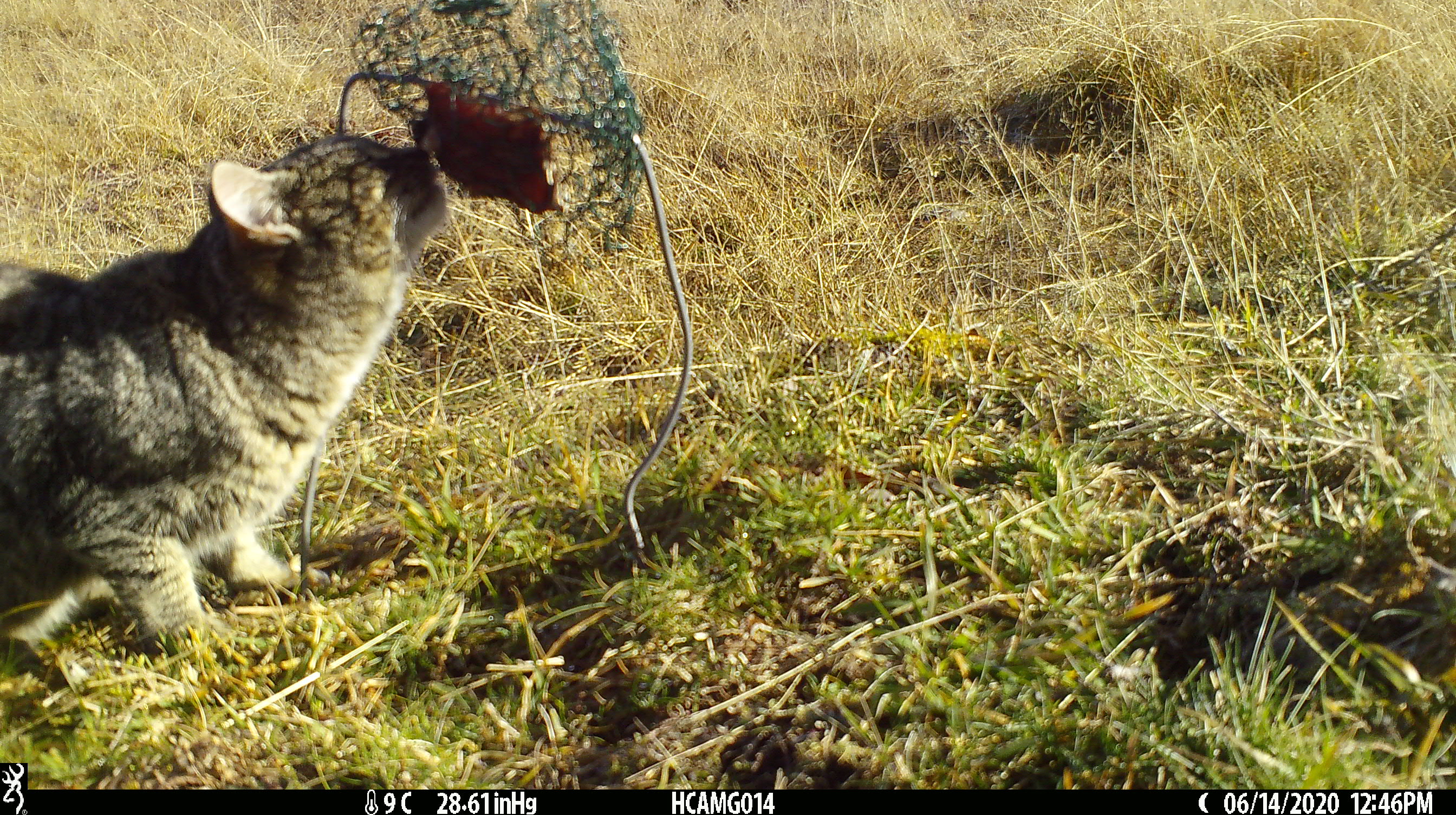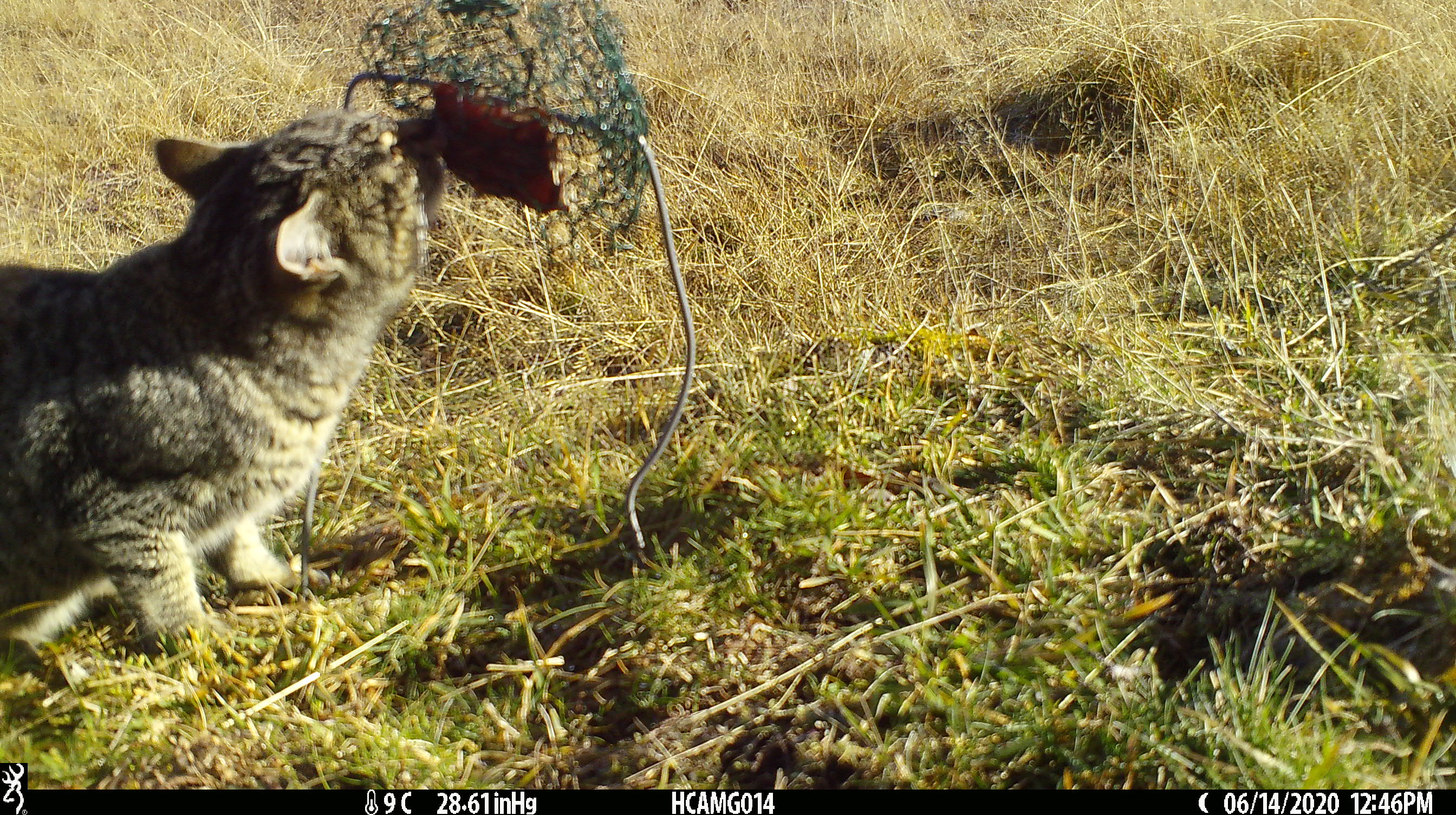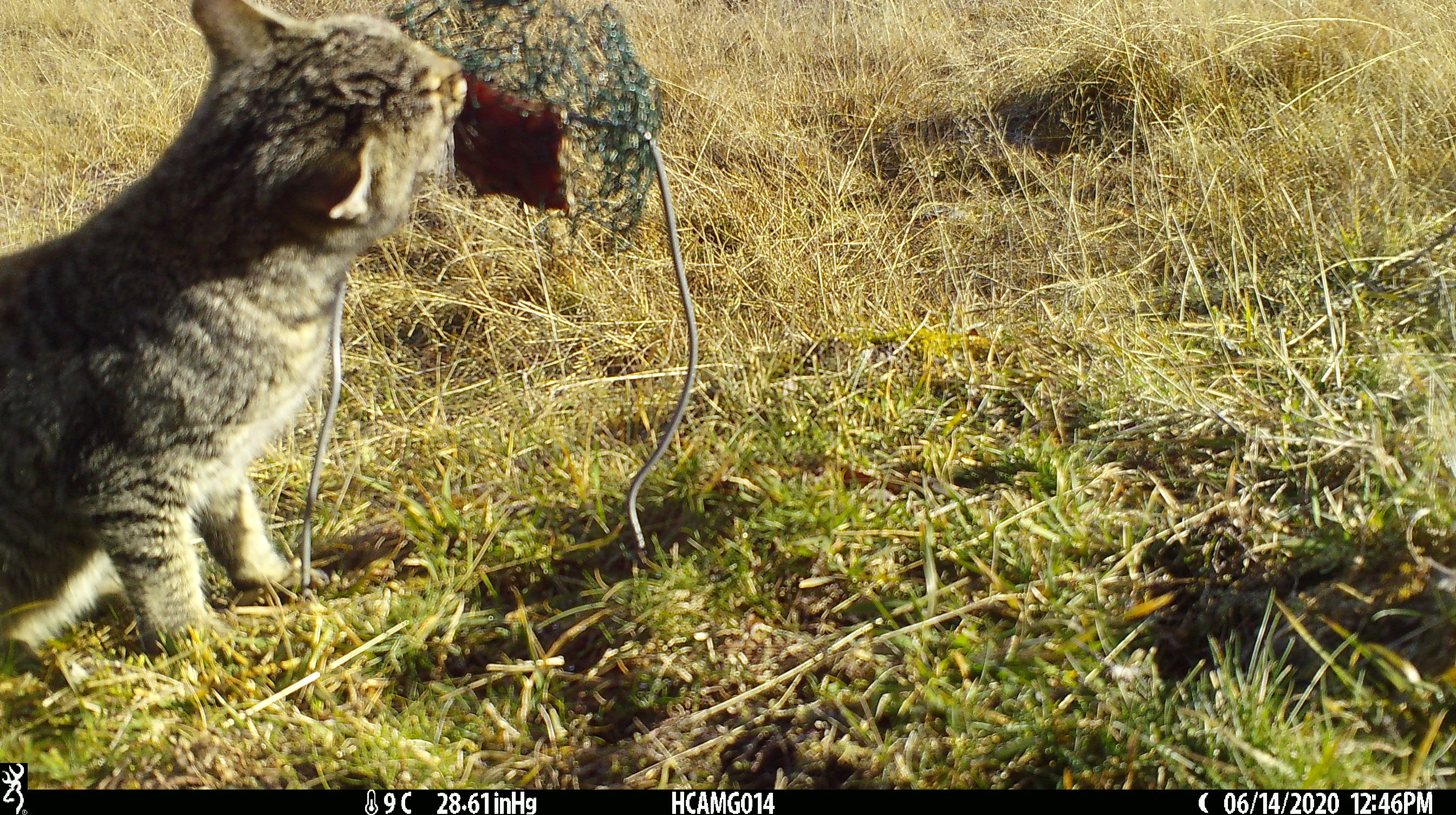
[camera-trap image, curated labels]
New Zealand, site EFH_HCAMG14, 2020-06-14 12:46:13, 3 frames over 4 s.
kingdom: Animalia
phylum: Chordata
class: Mammalia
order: Carnivora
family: Felidae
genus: Felis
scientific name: Felis catus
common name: domestic cat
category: cat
Cat (domestic cat) (Felis catus).